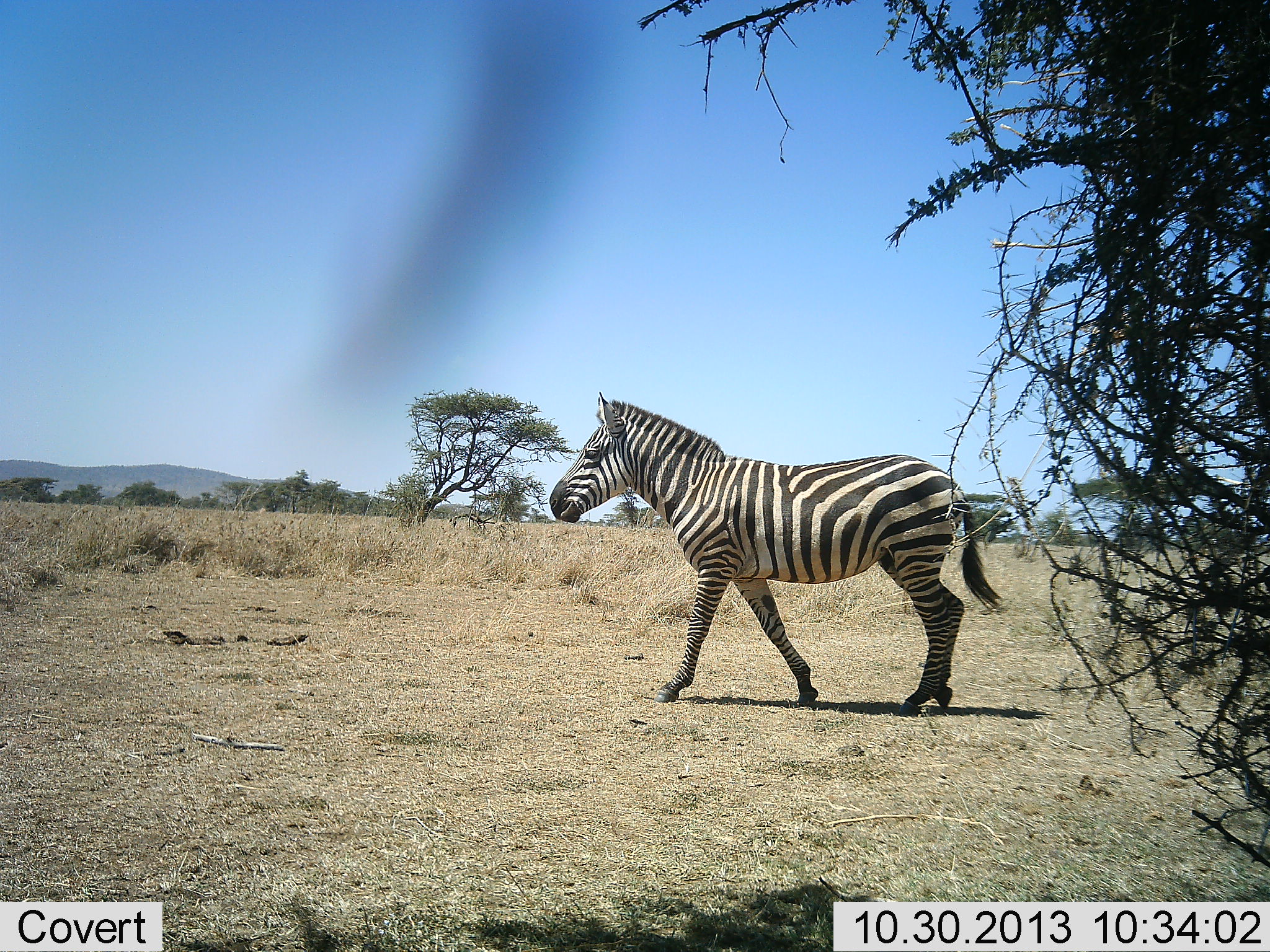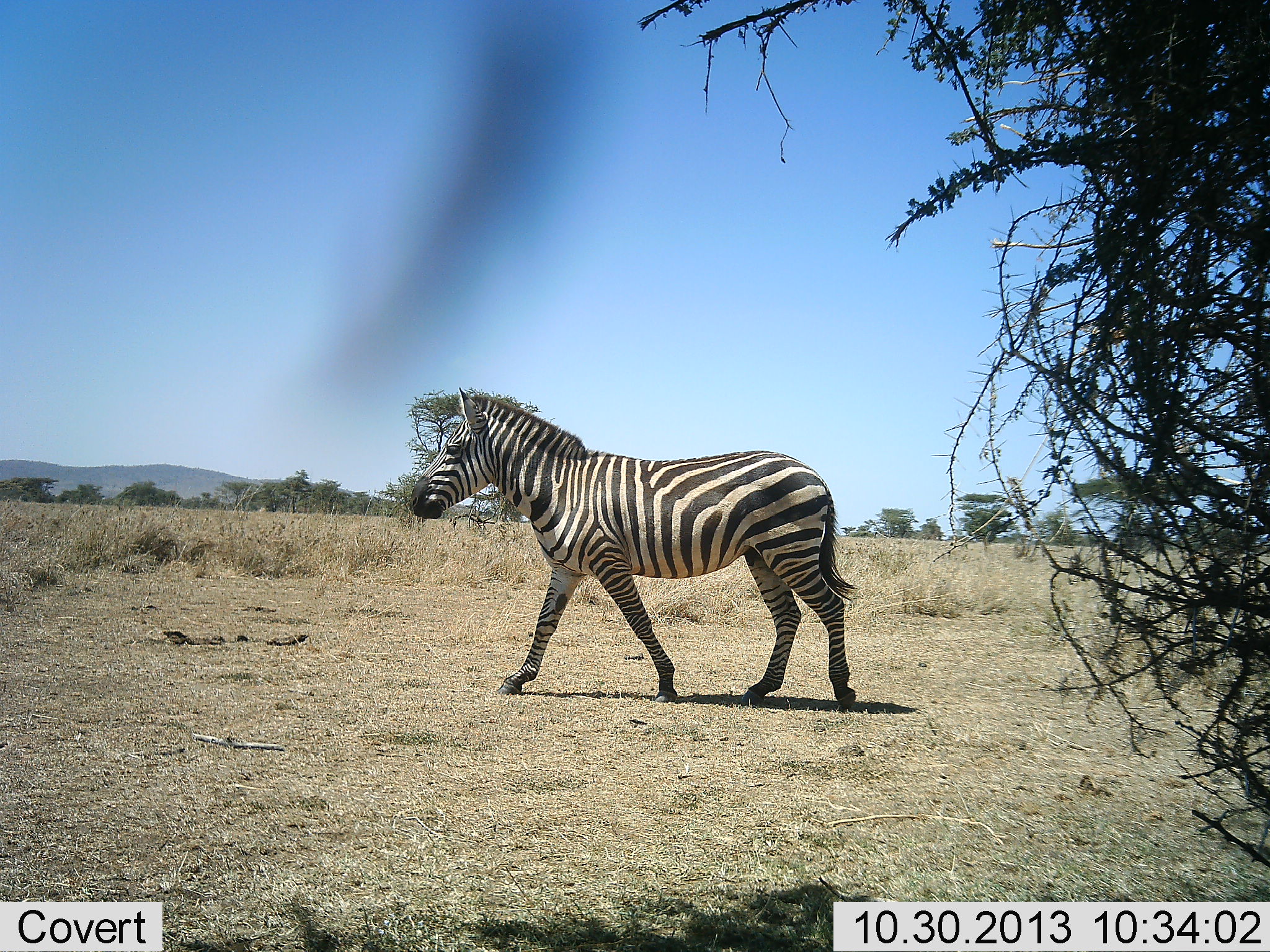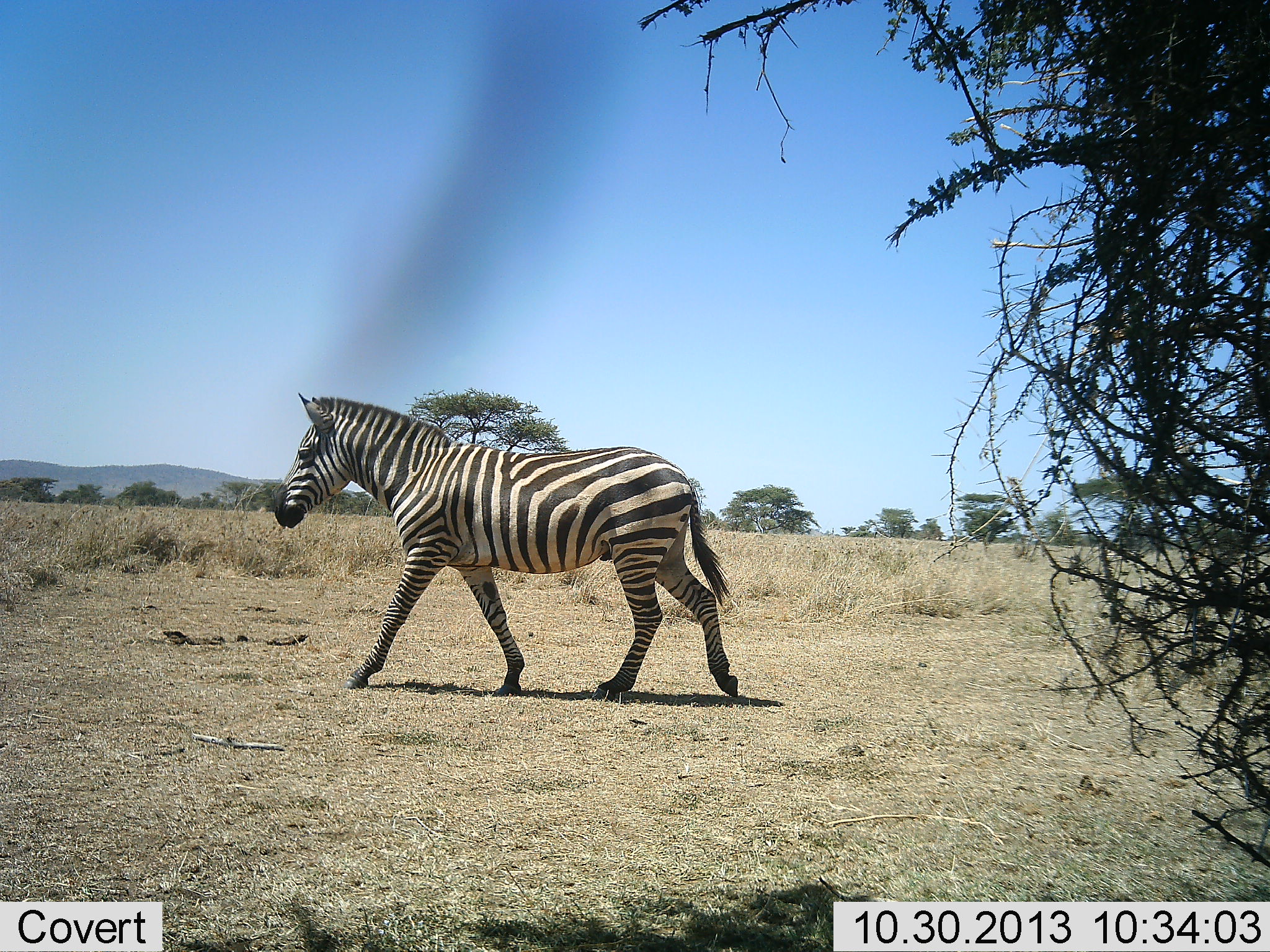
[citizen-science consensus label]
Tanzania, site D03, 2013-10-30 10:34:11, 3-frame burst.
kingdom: Animalia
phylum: Chordata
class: Mammalia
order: Perissodactyla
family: Equidae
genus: Equus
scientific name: Equus quagga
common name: plains zebra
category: zebra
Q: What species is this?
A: Zebra (plains zebra) (Equus quagga).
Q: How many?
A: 1.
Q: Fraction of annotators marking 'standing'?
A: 10%.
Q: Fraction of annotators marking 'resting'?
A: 0%.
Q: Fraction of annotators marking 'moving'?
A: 100%.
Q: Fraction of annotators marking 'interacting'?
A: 0%.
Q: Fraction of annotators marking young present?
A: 0%.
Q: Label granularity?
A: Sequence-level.